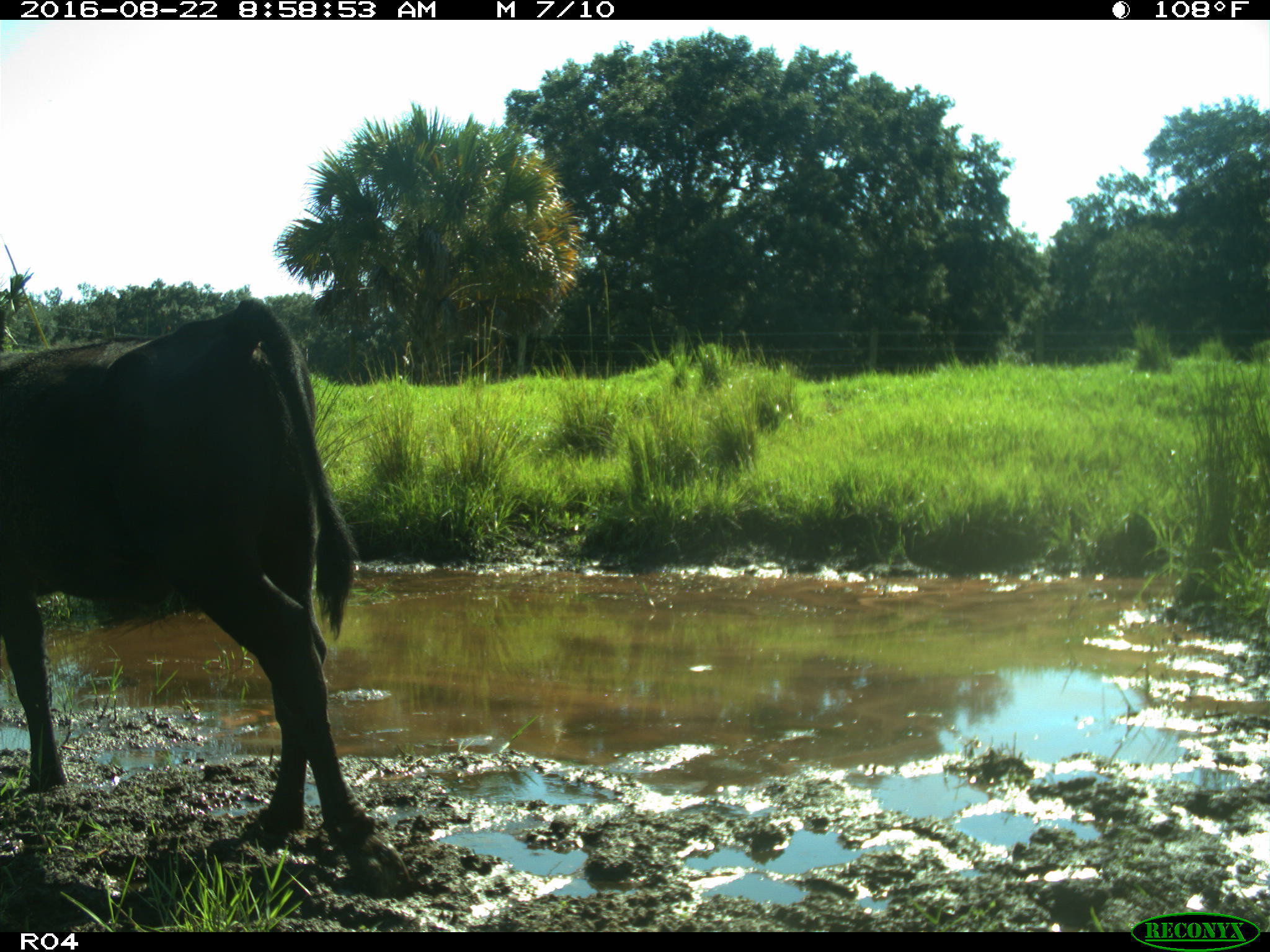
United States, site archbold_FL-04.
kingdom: Animalia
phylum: Chordata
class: Mammalia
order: Artiodactyla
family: Bovidae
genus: Bos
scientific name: Bos taurus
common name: domestic cow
Bos taurus (domestic cow).